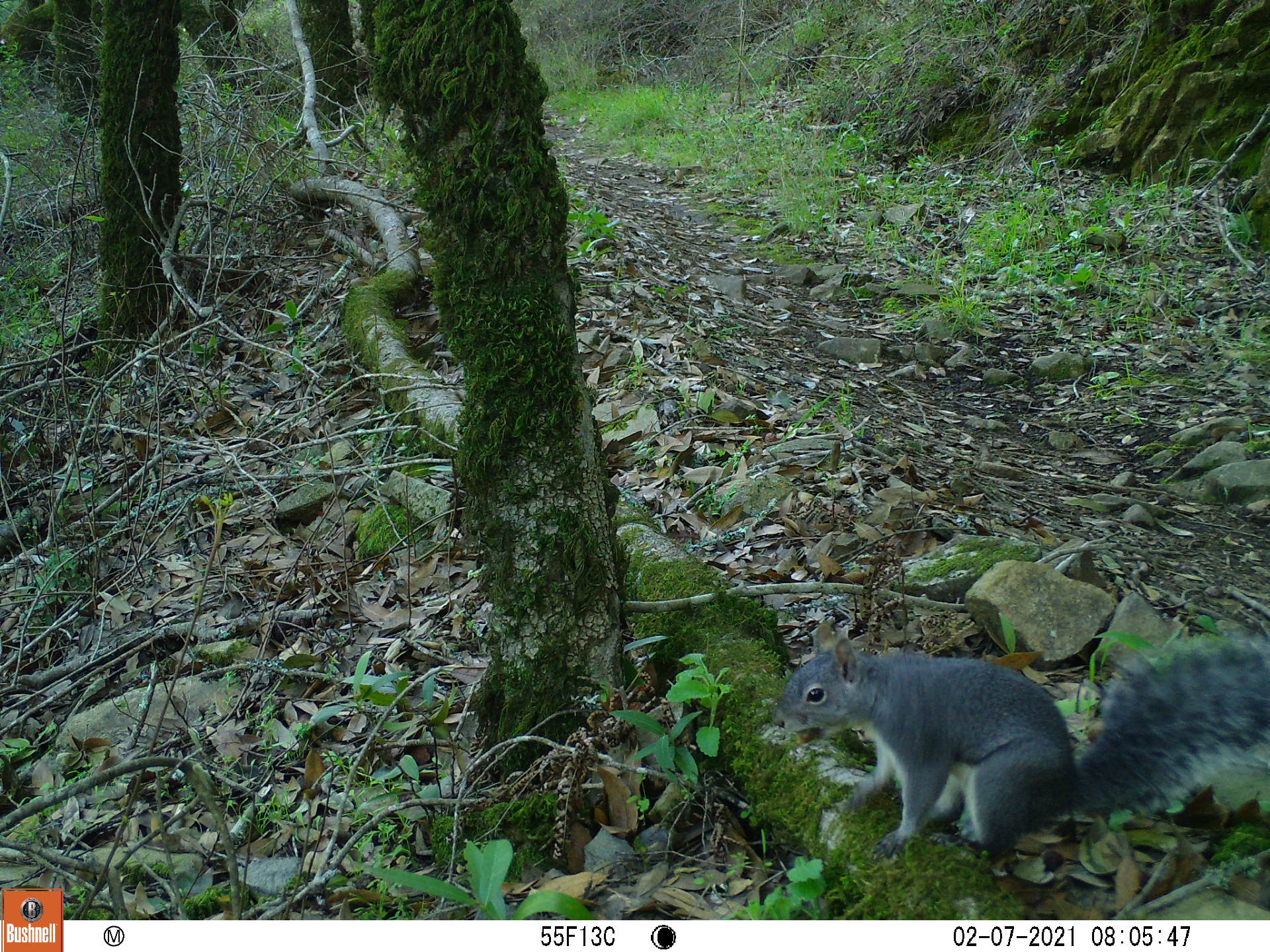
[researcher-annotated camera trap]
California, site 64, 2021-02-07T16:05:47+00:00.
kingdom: Animalia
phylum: Chordata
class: Mammalia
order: Rodentia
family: Sciuridae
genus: Sciurus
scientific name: Sciurus griseus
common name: western gray squirrel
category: western grey squirrel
Western grey squirrel (western gray squirrel) (Sciurus griseus).